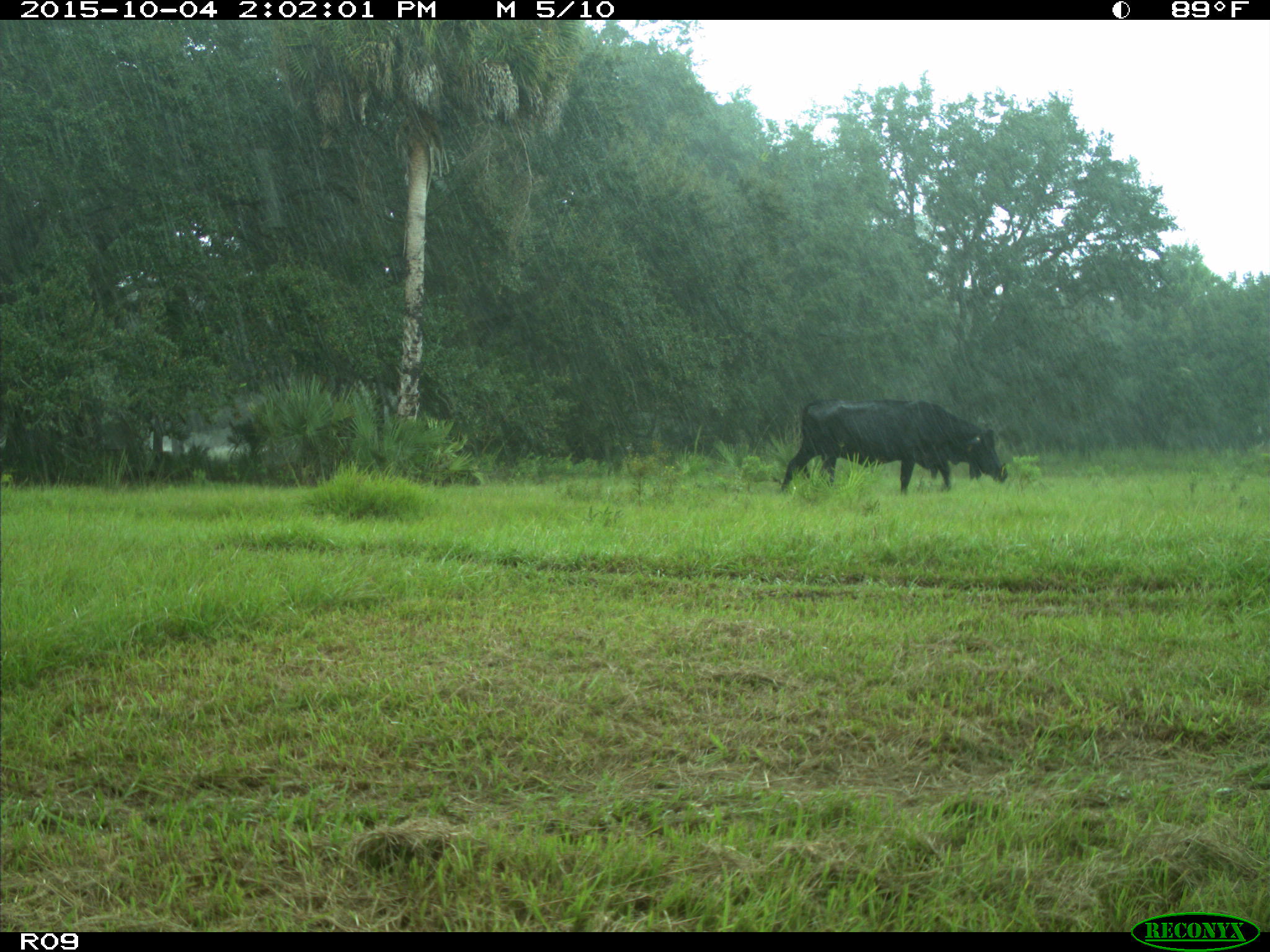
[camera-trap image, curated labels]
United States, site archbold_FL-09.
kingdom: Animalia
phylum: Chordata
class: Mammalia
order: Artiodactyla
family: Bovidae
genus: Bos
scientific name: Bos taurus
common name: domestic cow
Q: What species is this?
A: Bos taurus (domestic cow).